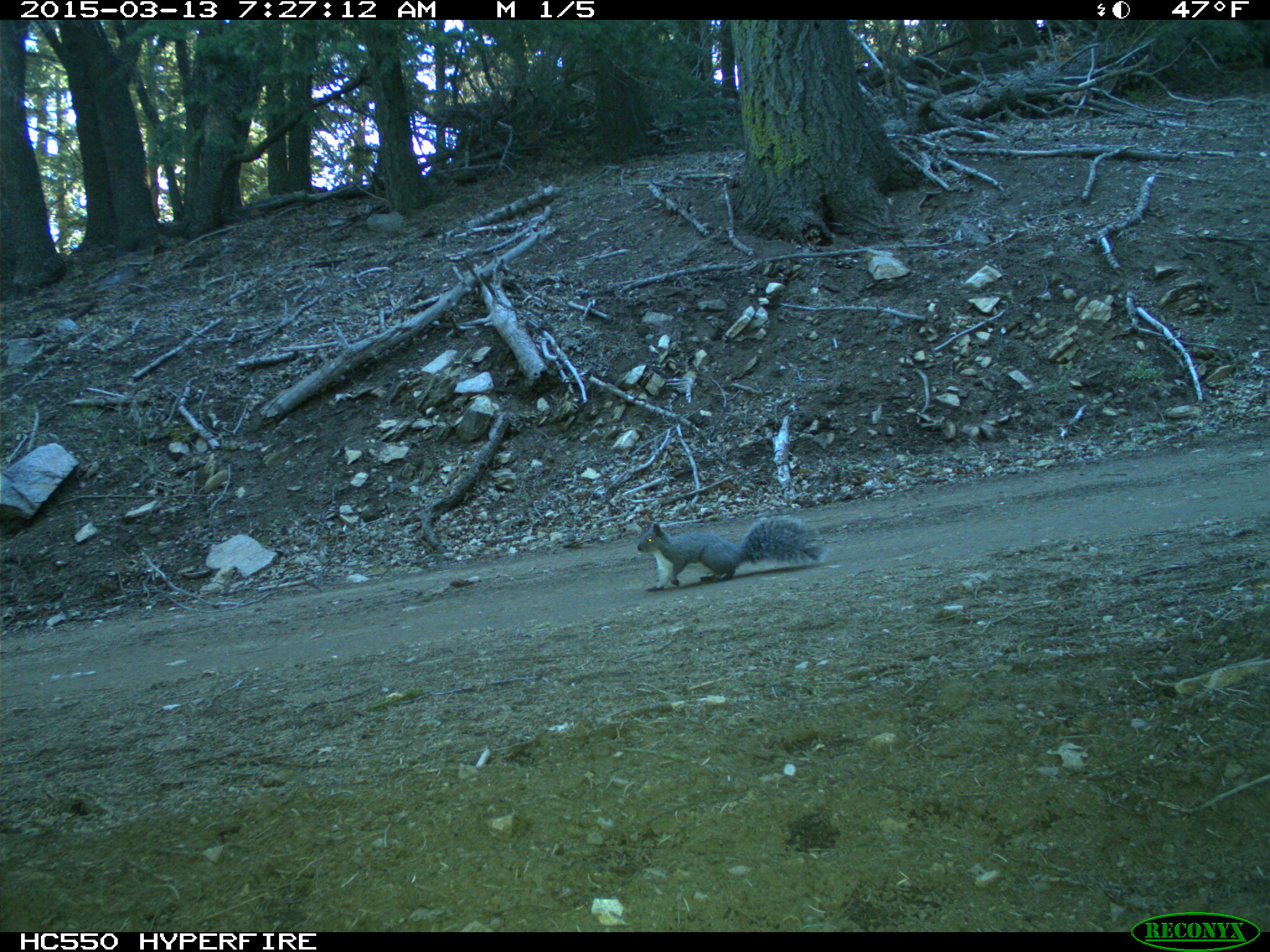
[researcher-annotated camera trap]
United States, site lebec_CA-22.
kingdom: Animalia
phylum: Chordata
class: Mammalia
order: Rodentia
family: Sciuridae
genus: Sciurus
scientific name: Sciurus carolinensis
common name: eastern gray squirrel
Sciurus carolinensis (eastern gray squirrel).